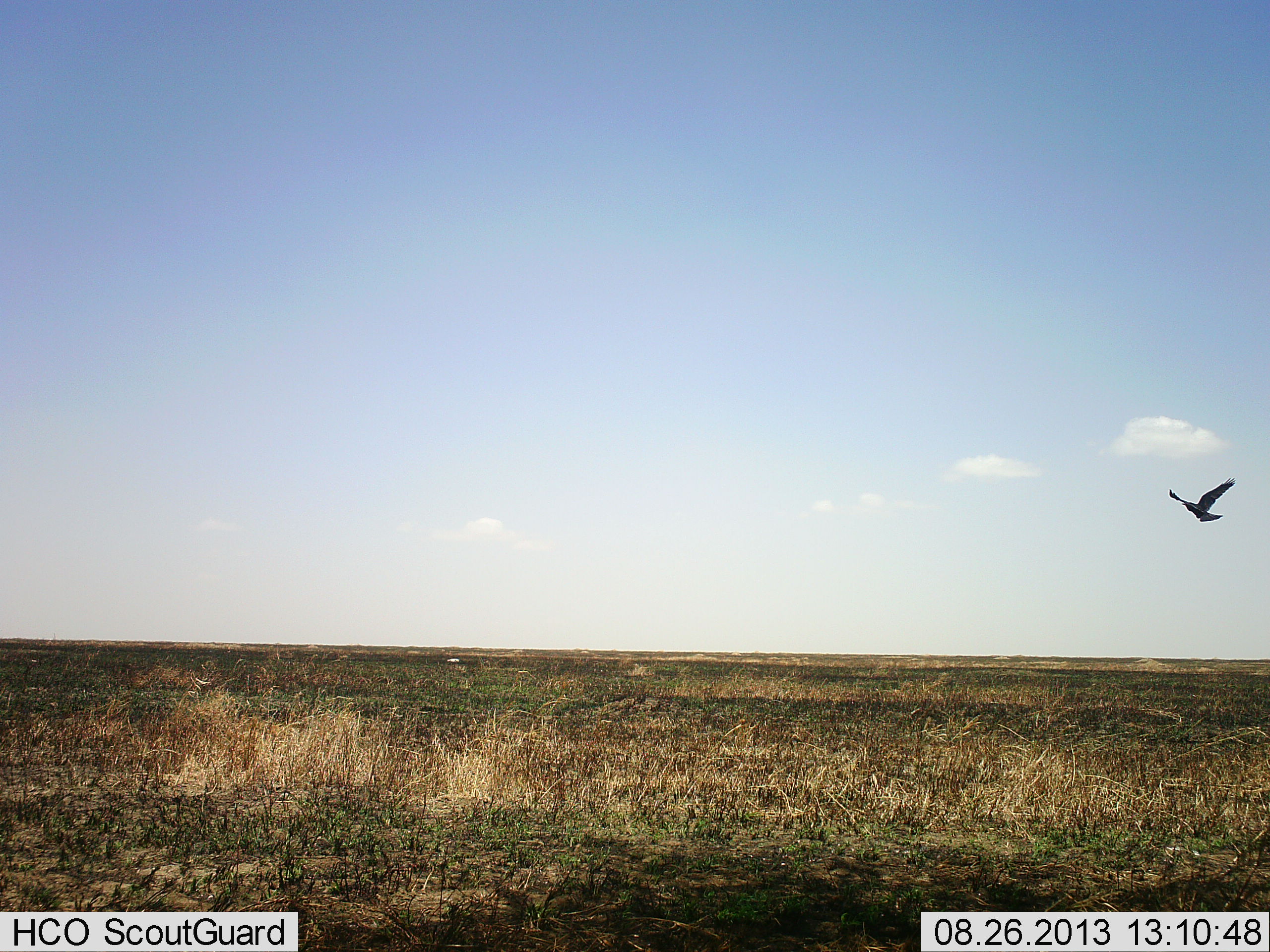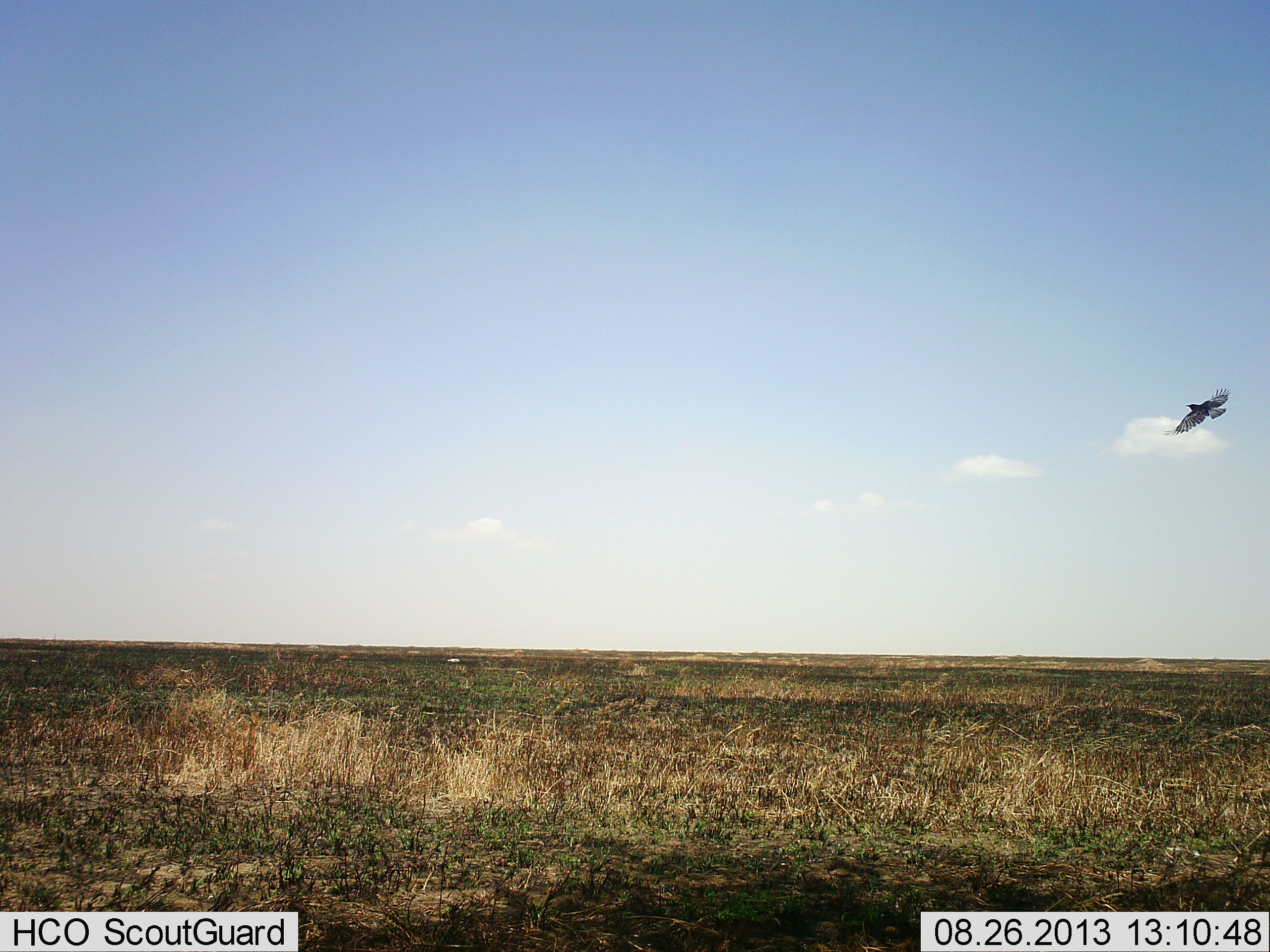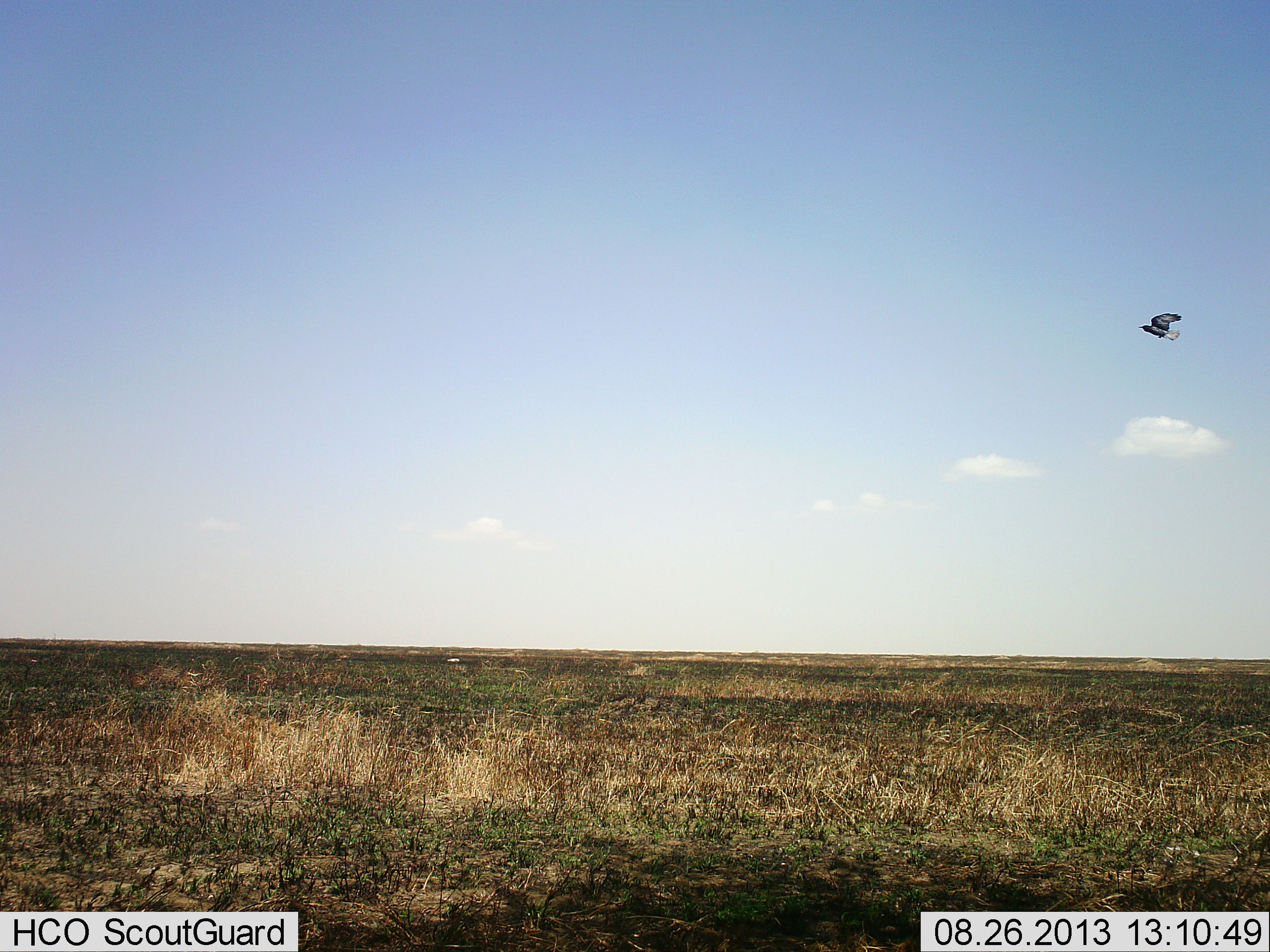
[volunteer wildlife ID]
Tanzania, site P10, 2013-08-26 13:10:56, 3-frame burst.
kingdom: Animalia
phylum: Chordata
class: Aves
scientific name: Aves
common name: bird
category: otherbird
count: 1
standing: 0%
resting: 0%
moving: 100%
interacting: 0%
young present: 0%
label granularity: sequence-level